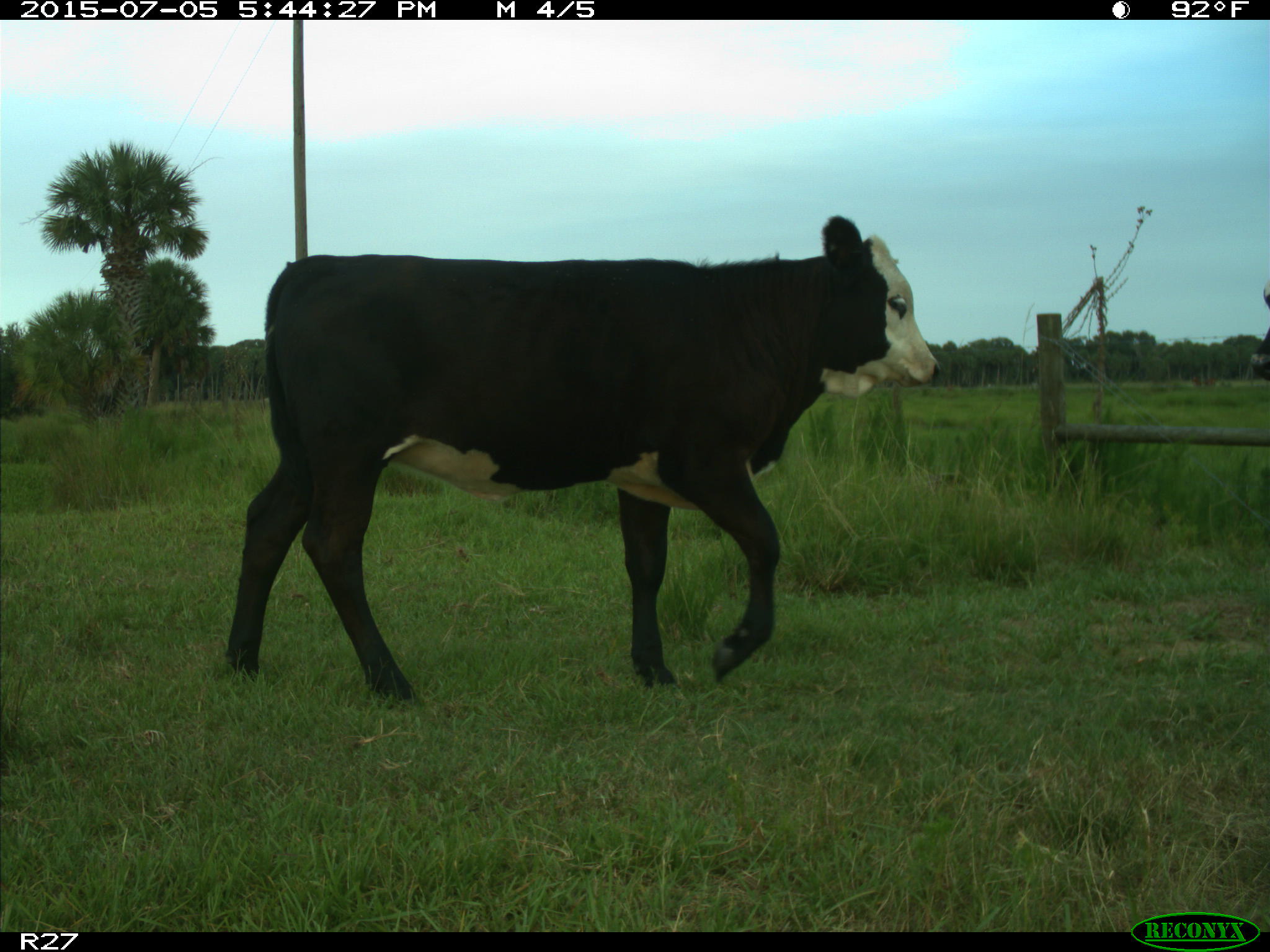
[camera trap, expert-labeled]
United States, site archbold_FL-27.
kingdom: Animalia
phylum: Chordata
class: Mammalia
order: Artiodactyla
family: Bovidae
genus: Bos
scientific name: Bos taurus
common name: domestic cow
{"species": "Bos taurus (domestic cow)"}